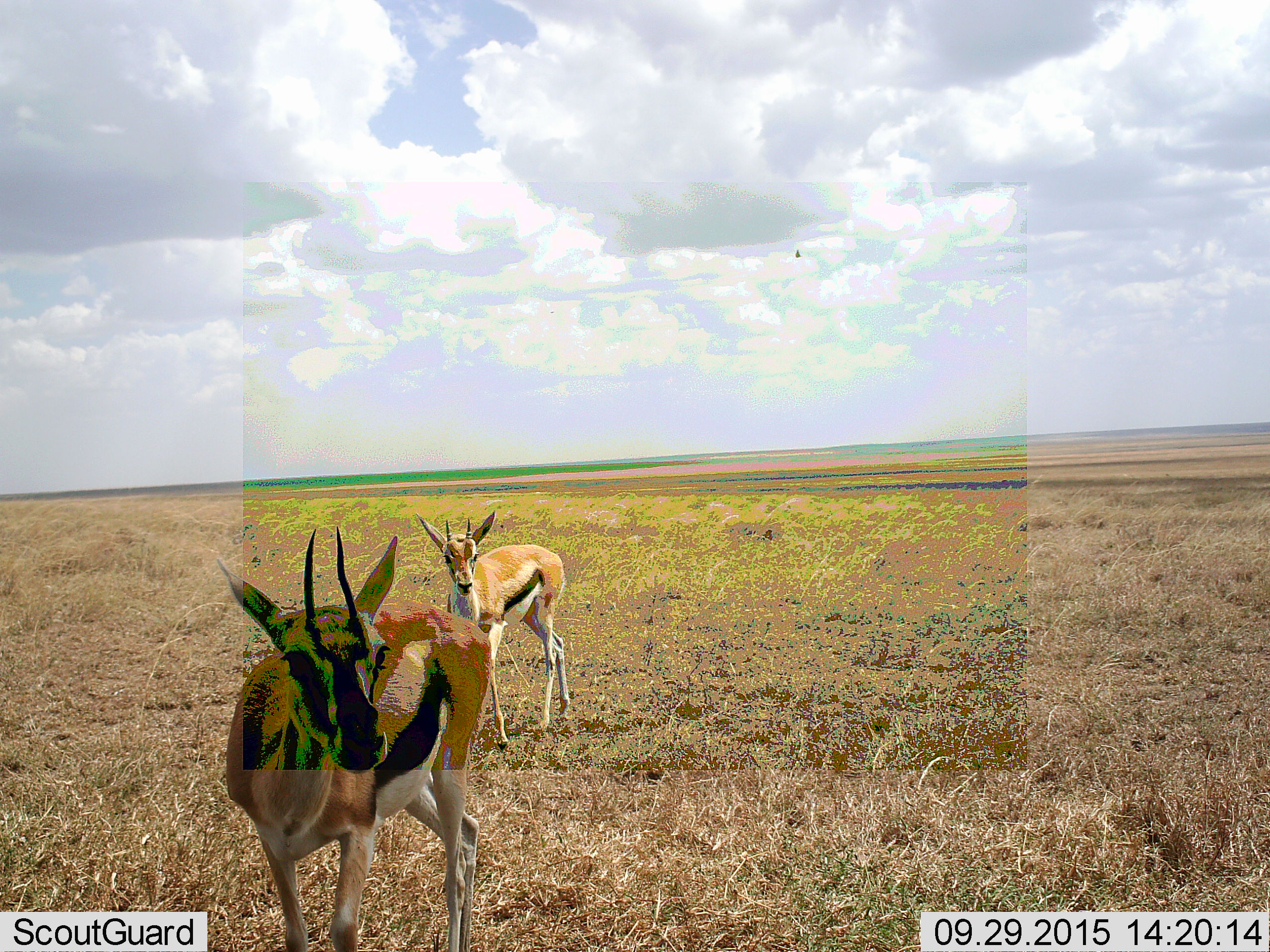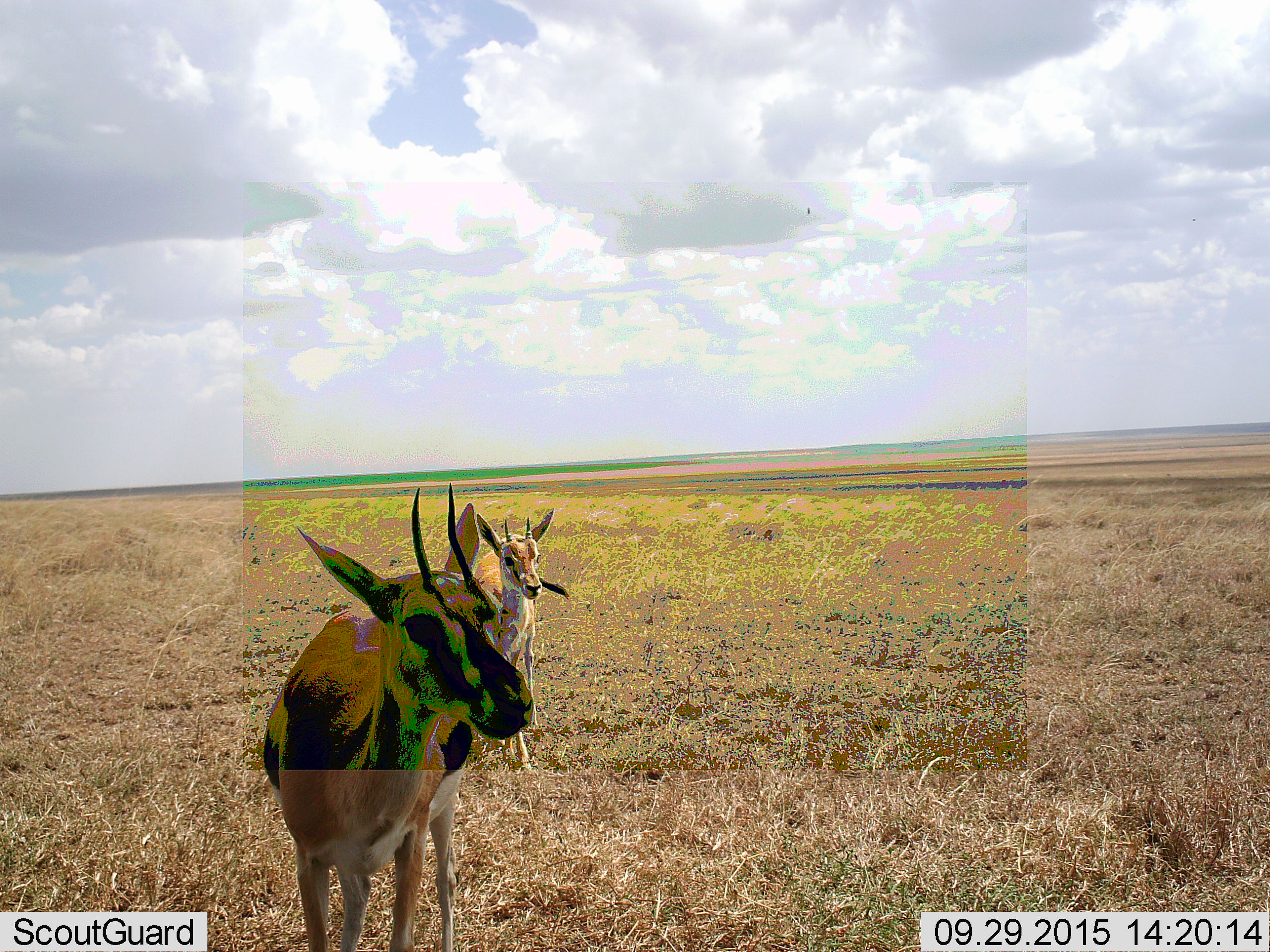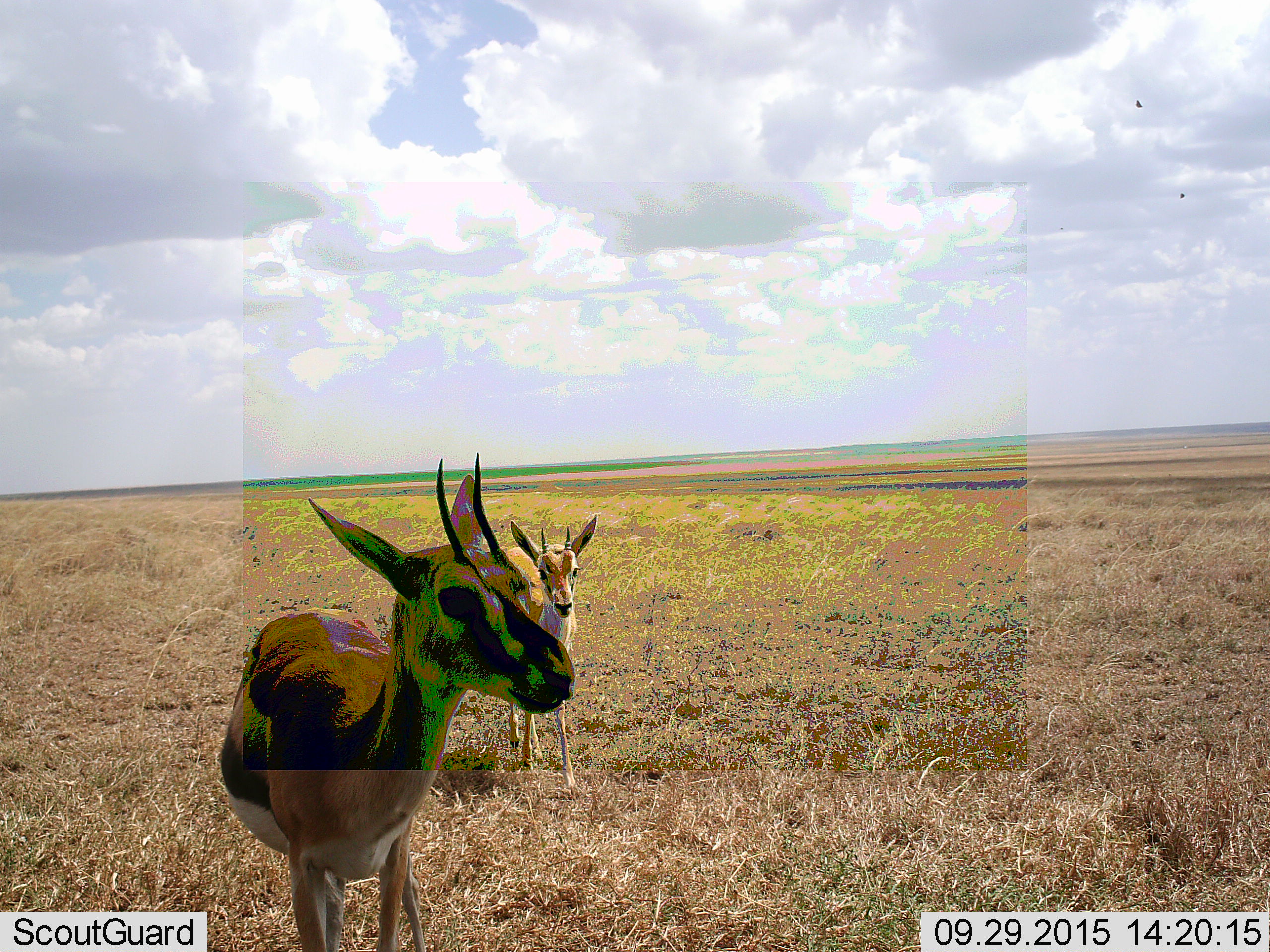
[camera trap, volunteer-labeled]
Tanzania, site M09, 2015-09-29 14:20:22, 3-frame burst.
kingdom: Animalia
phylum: Chordata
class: Mammalia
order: Artiodactyla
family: Bovidae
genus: Eudorcas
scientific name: Eudorcas thomsonii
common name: thomson's gazelle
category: gazellethomsons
Gazellethomsons (thomson's gazelle) (Eudorcas thomsonii), count 2. Behavior (volunteer vote fractions): standing 71%, resting 0%, moving 71%, interacting 0%. Young present (vote fraction): 0%. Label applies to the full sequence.